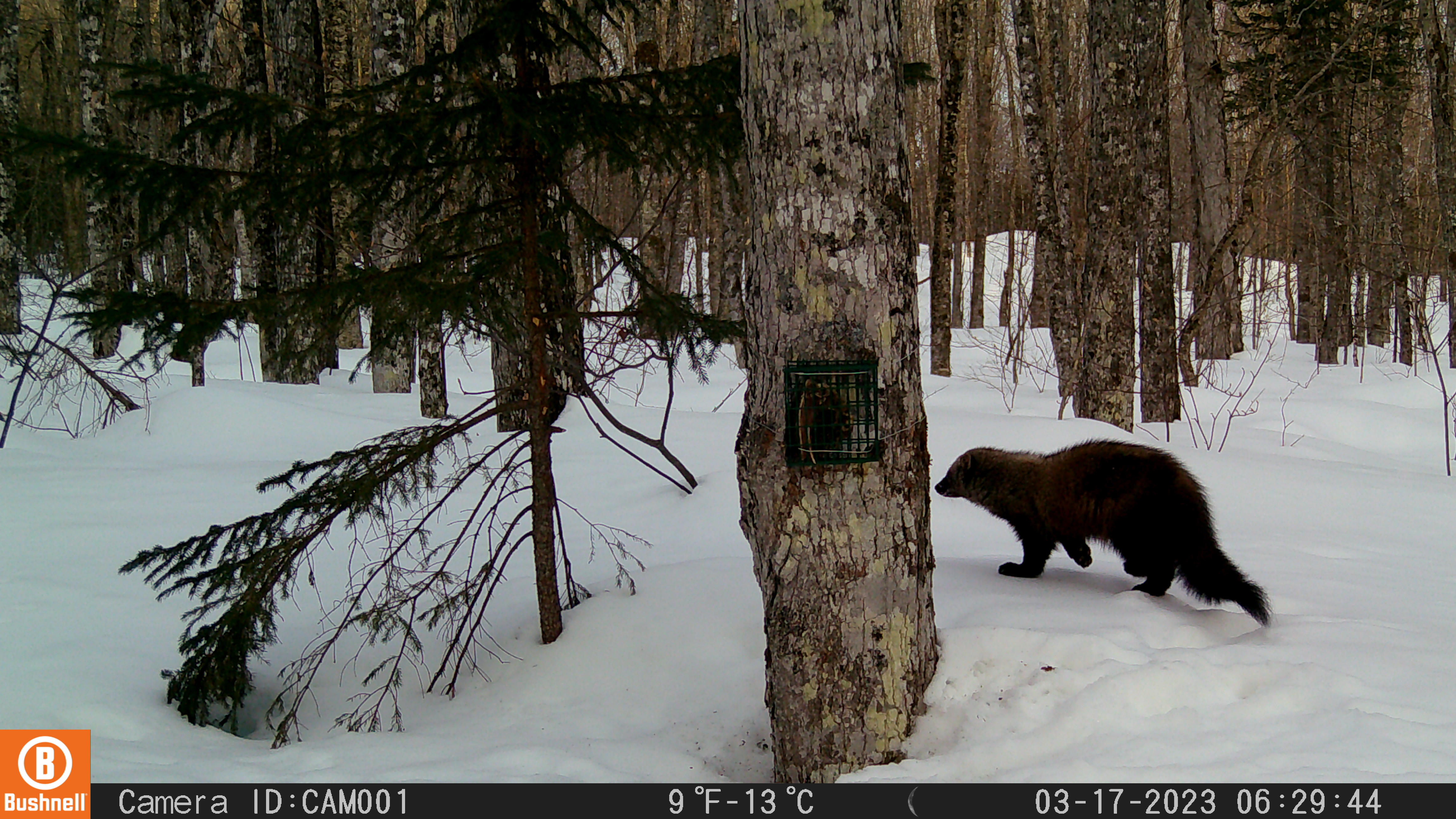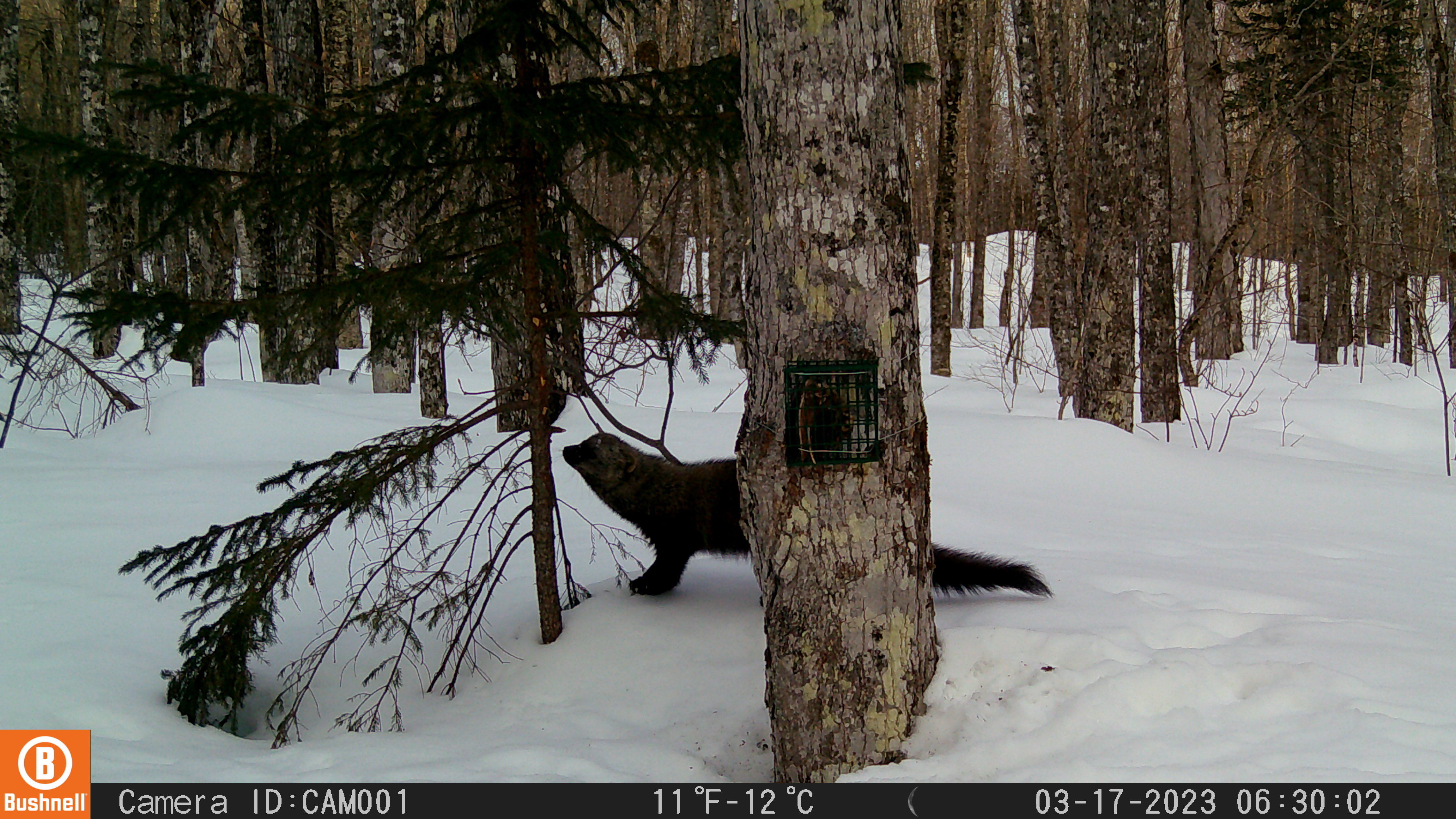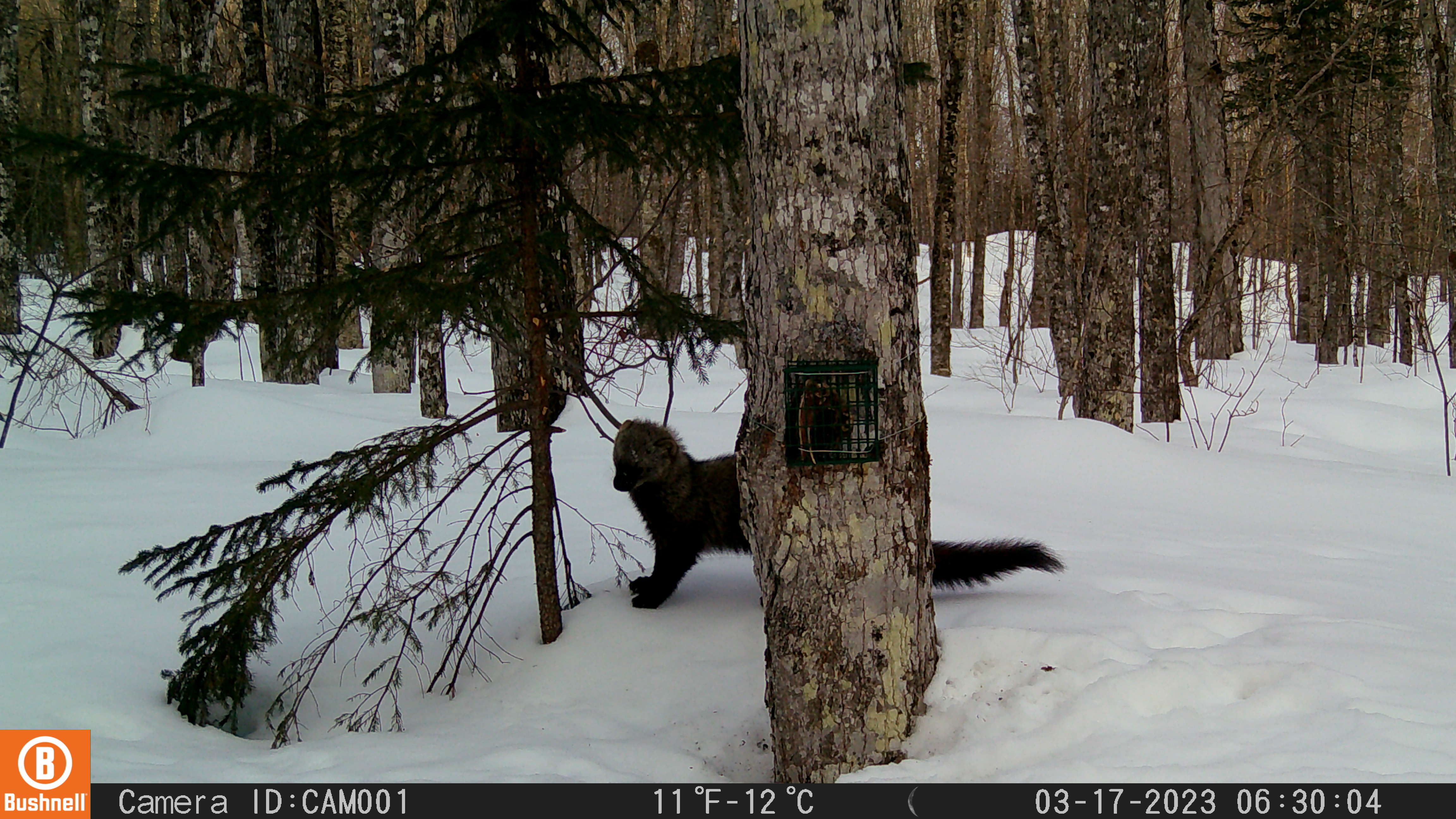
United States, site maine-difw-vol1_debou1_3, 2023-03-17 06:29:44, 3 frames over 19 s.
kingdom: Animalia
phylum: Chordata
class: Mammalia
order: Carnivora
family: Mustelidae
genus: Pekania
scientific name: Pekania pennanti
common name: fisher